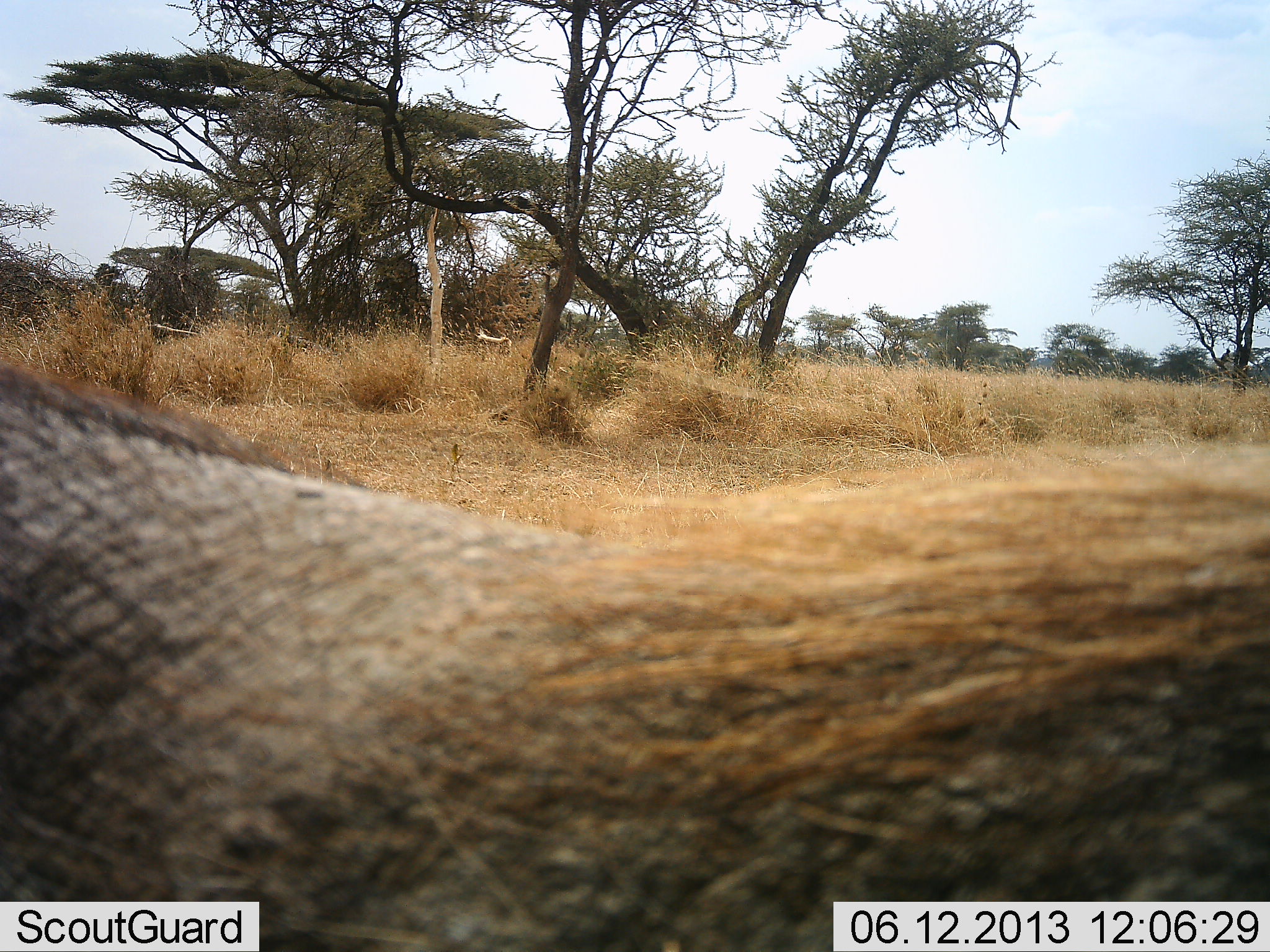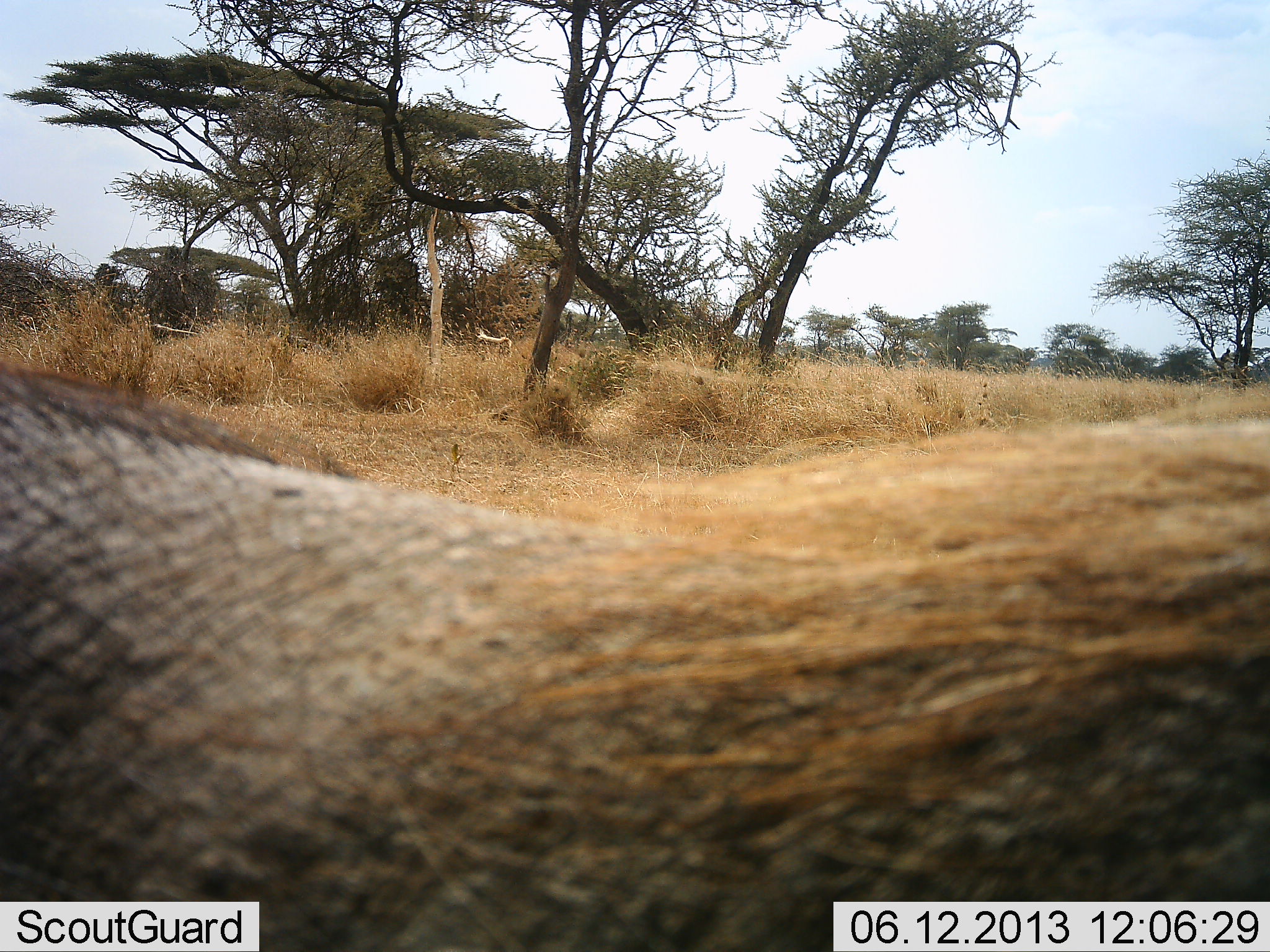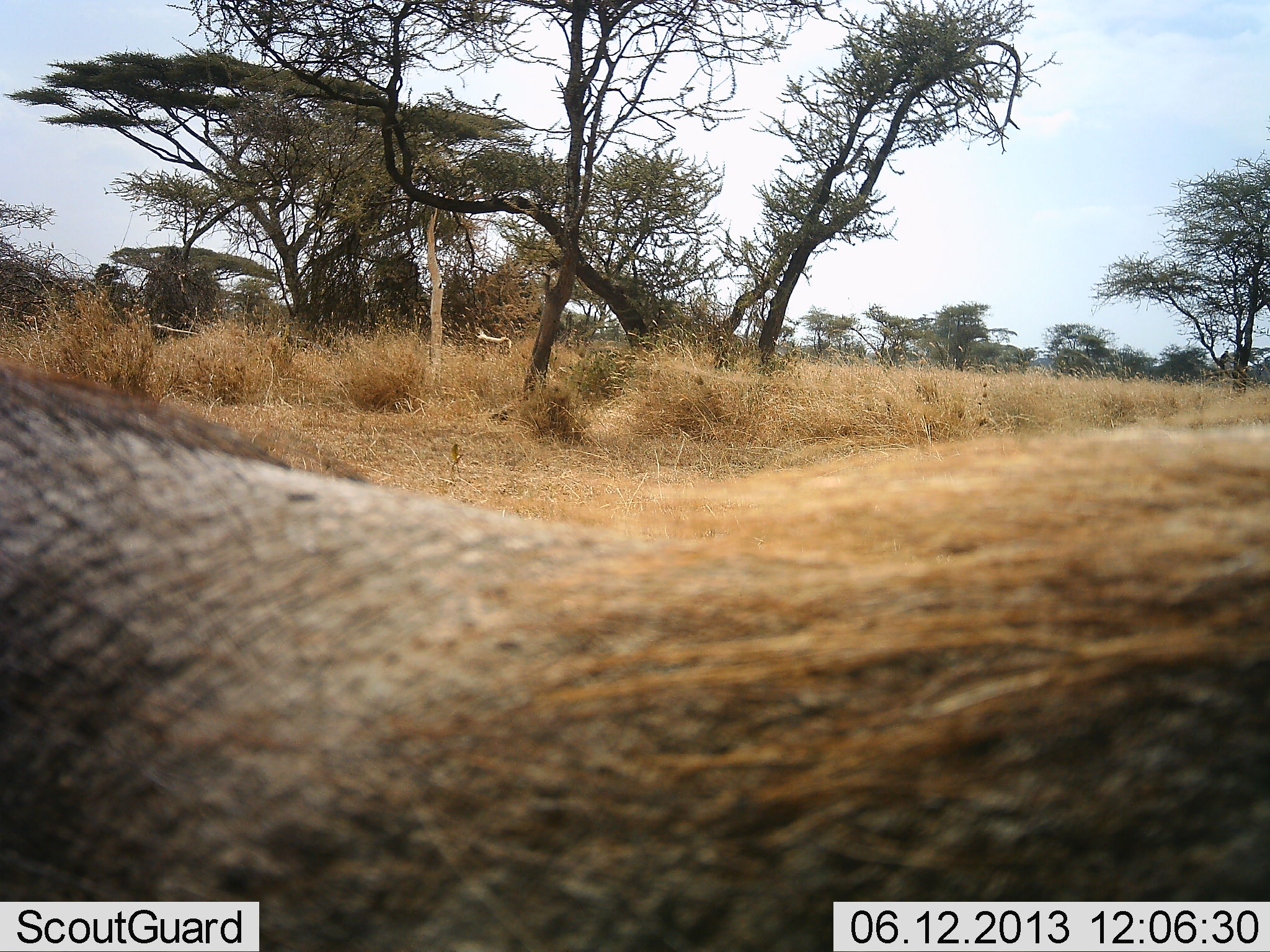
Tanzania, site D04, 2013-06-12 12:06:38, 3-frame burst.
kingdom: Animalia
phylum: Chordata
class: Mammalia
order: Artiodactyla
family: Suidae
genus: Phacochoerus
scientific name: Phacochoerus africanus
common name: warthog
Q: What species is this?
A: Warthog (Phacochoerus africanus).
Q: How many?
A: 1.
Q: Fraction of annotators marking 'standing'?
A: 86%.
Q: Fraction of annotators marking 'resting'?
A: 5%.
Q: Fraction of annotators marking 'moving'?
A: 9%.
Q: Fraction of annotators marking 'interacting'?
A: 0%.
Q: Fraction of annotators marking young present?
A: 0%.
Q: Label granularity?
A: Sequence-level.